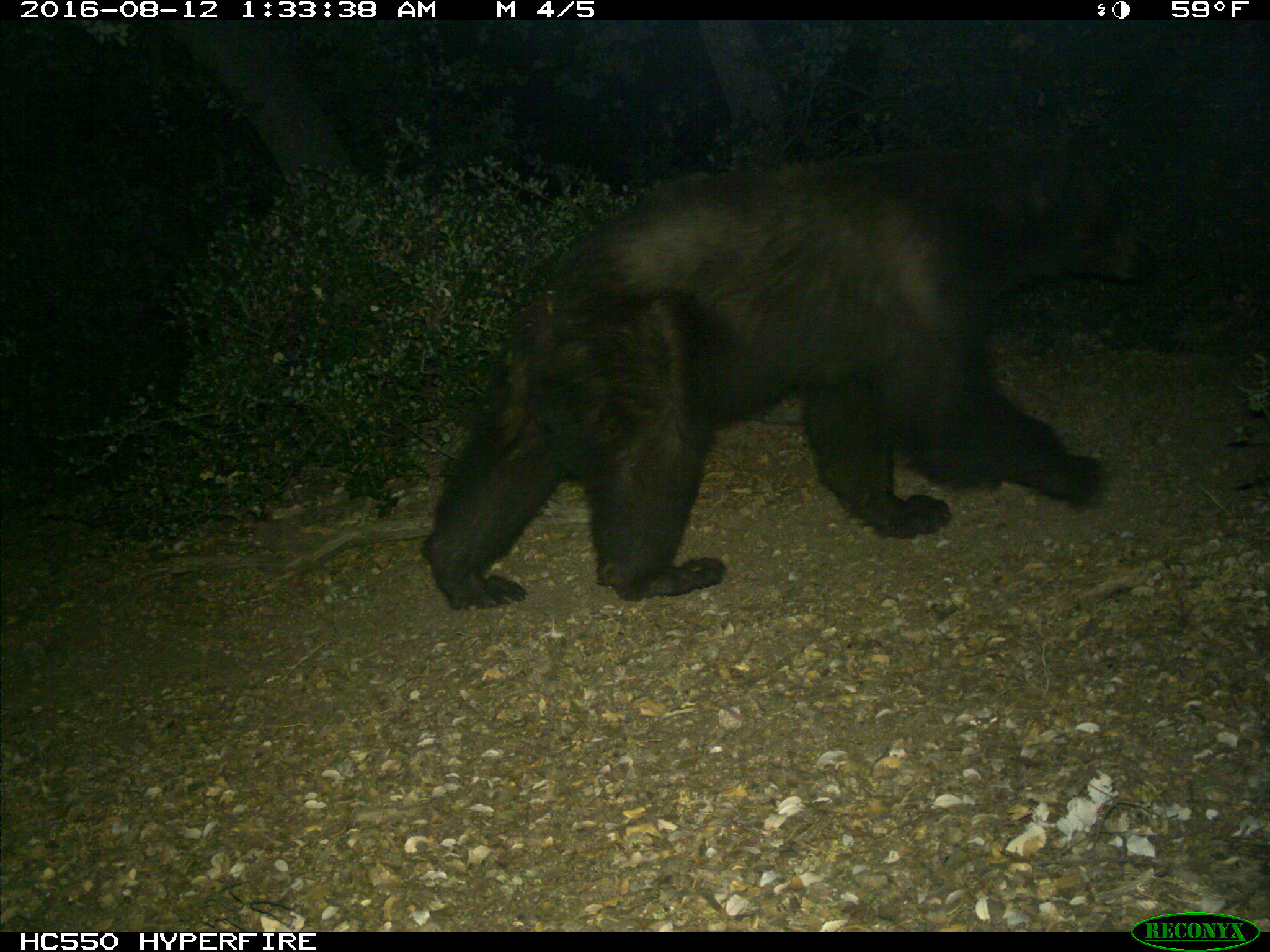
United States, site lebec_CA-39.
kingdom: Animalia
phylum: Chordata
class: Mammalia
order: Carnivora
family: Ursidae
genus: Ursus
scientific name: Ursus americanus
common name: american black bear